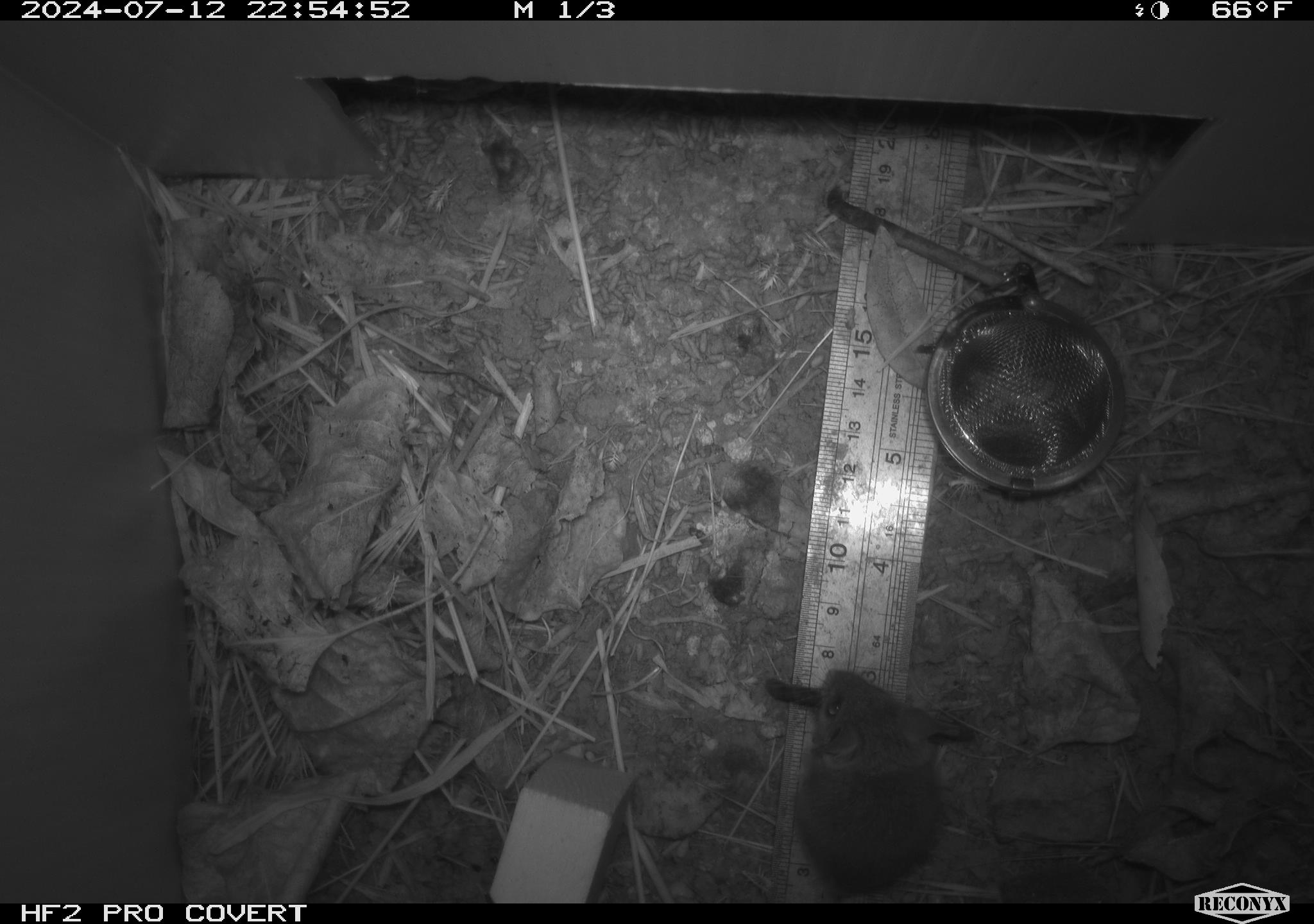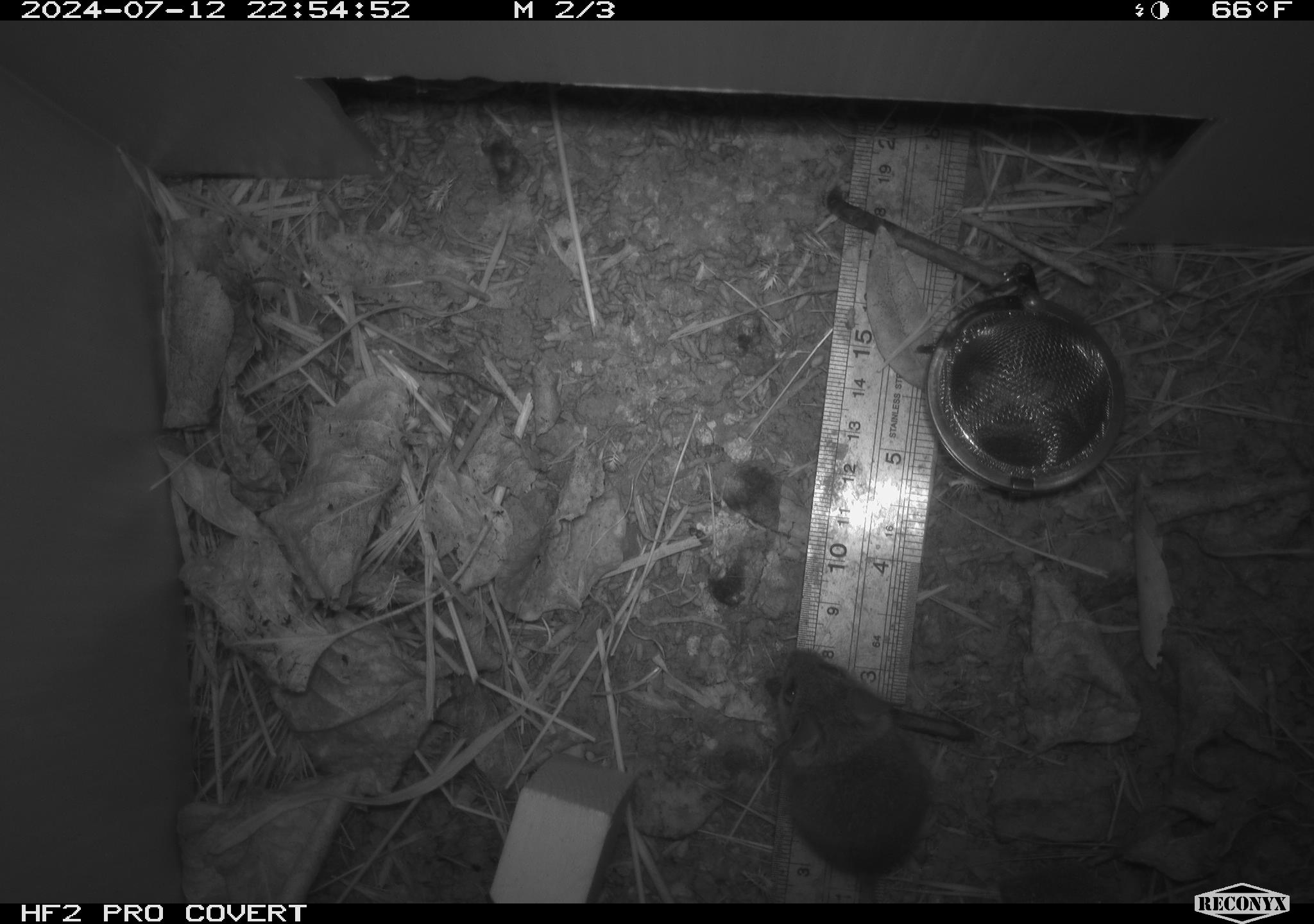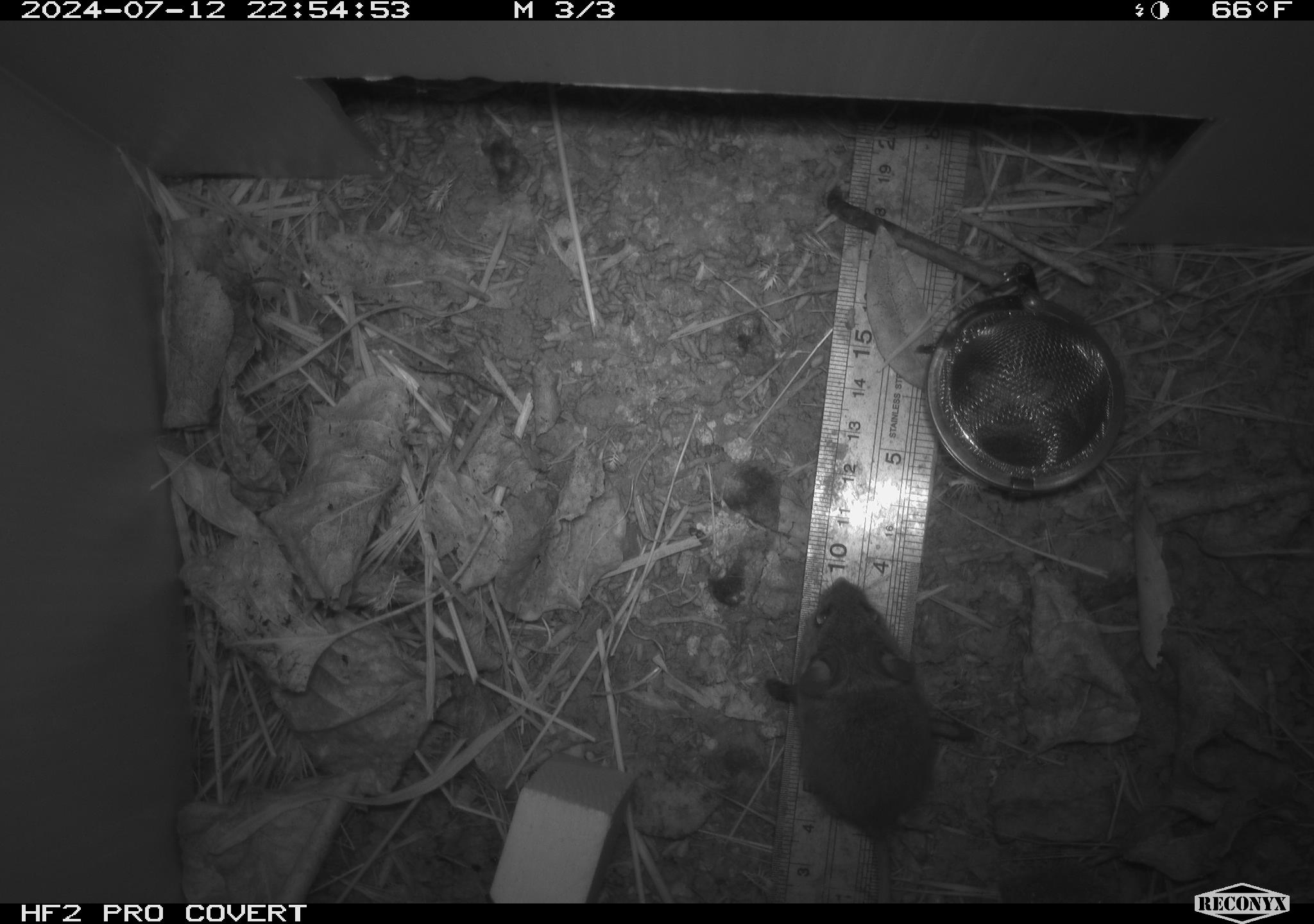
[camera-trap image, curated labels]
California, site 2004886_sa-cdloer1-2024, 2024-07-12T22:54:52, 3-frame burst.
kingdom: Animalia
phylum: Chordata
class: Mammalia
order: Rodentia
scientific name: Rodentia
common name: mouse species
Mouse species (Rodentia).